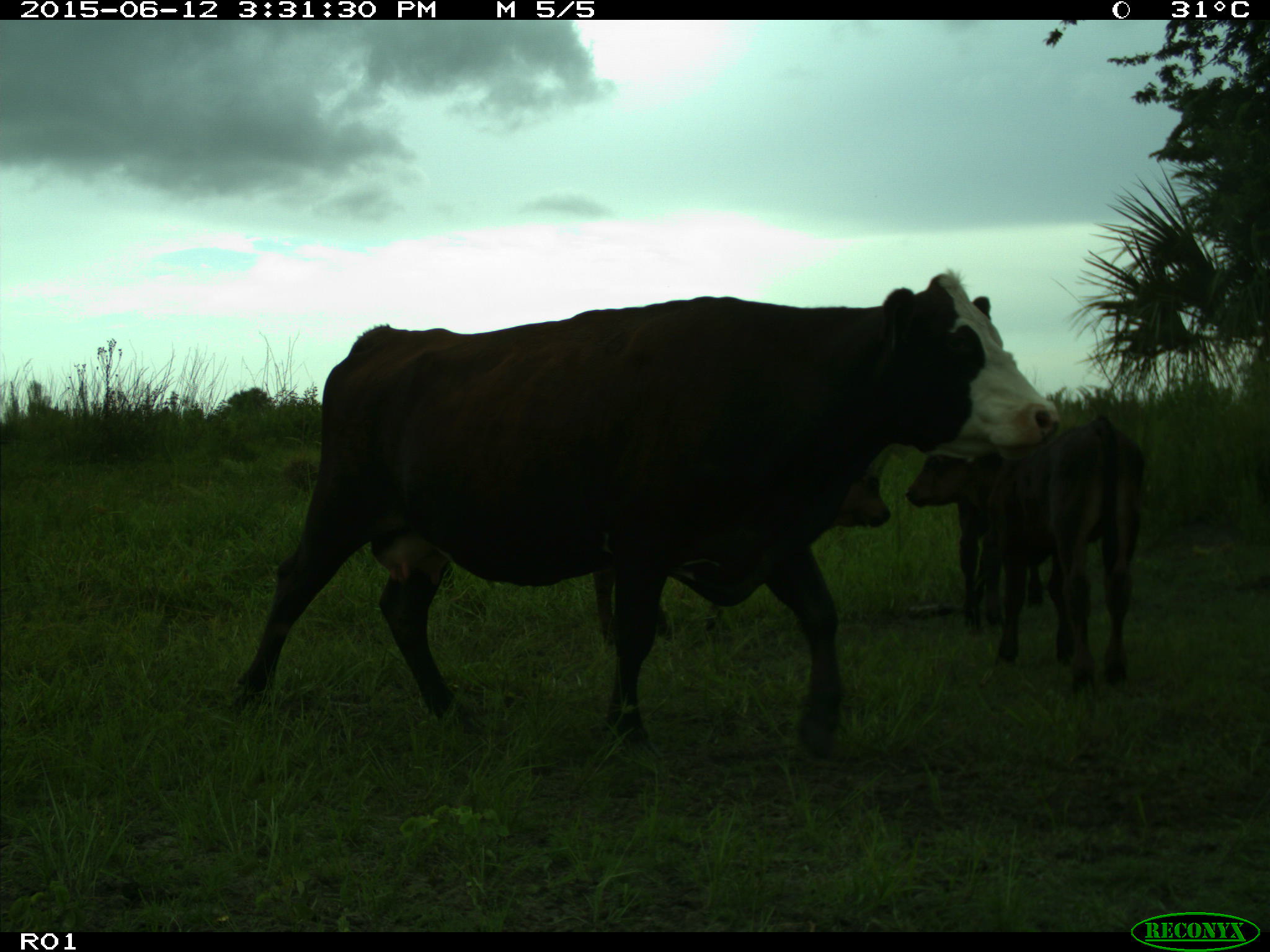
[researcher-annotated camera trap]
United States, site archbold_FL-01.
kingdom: Animalia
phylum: Chordata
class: Mammalia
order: Artiodactyla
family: Bovidae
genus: Bos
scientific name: Bos taurus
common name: domestic cow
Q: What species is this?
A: Bos taurus (domestic cow).